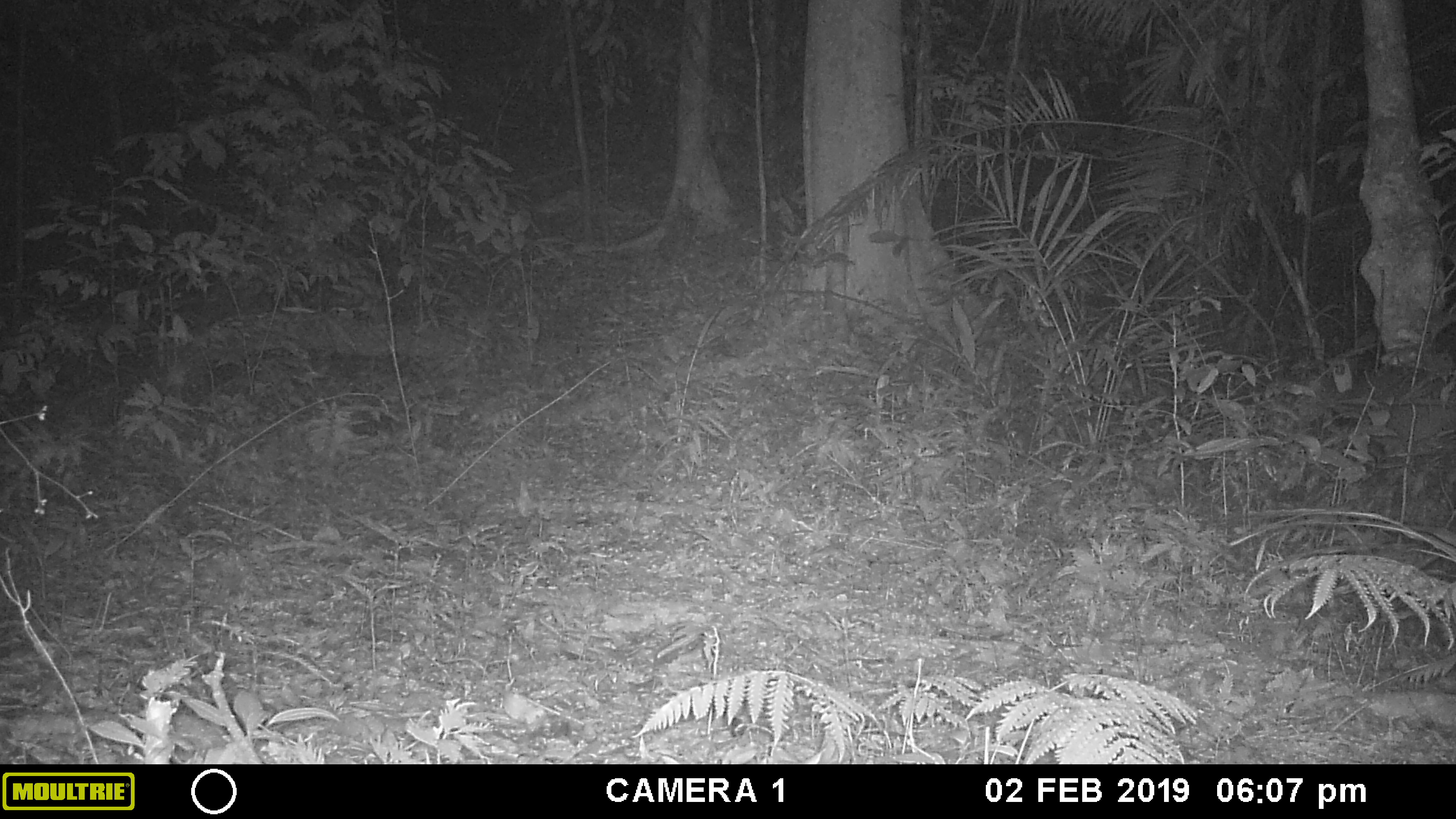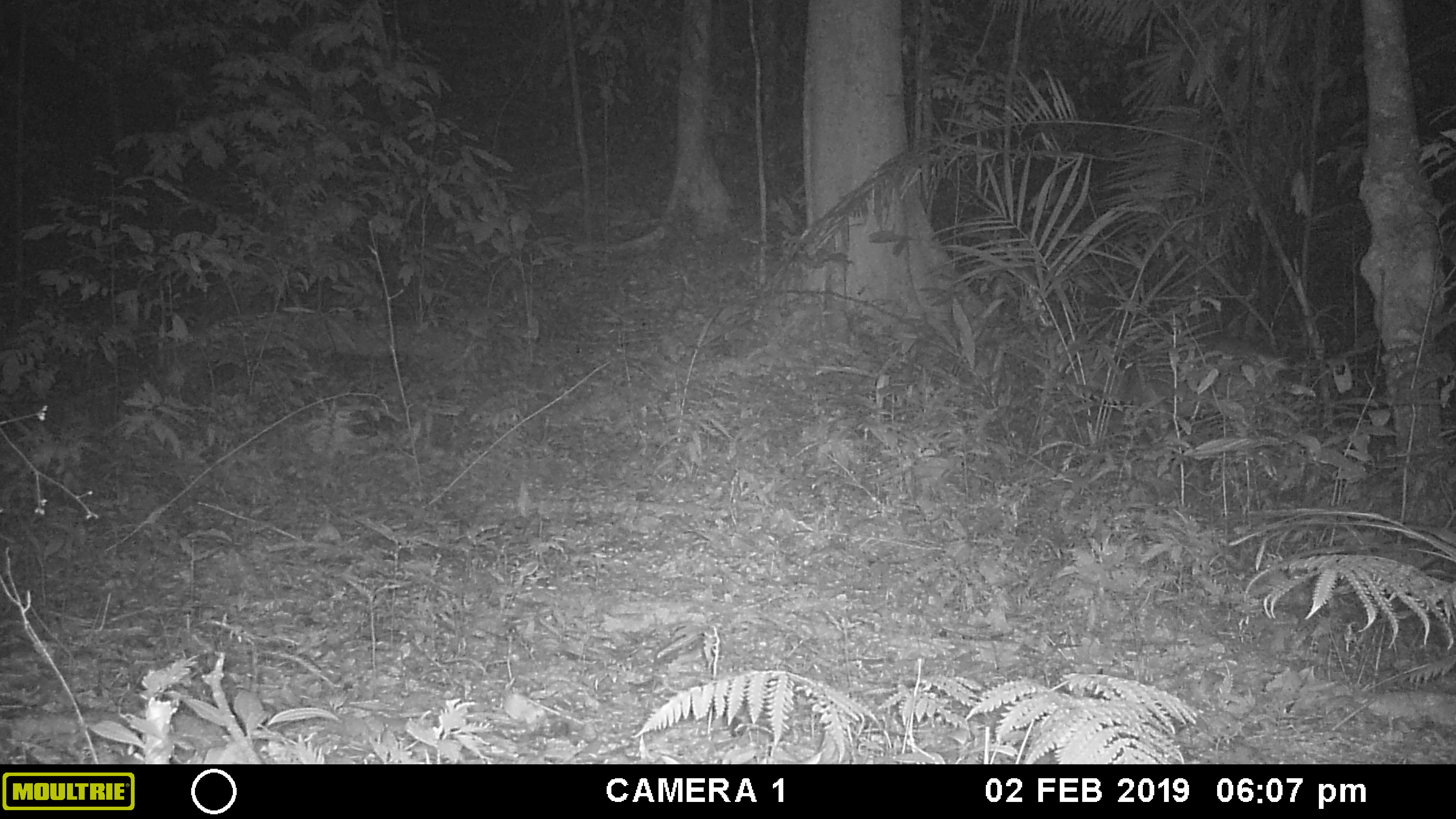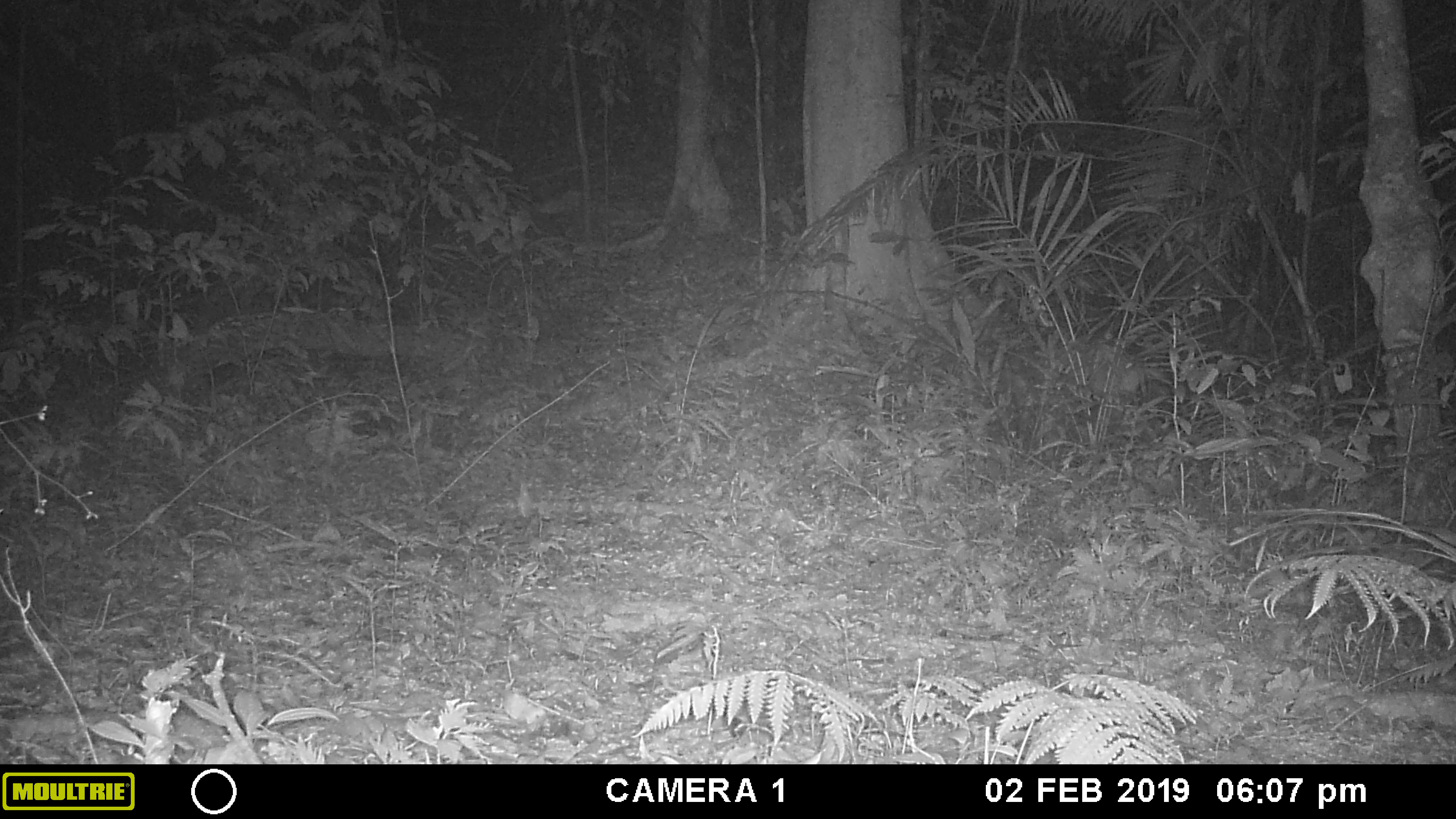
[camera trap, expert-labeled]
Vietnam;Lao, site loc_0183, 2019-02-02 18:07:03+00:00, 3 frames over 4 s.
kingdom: Animalia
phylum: Chordata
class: Mammalia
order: Artiodactyla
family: Cervidae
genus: Muntiacus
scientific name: Muntiacus vuquangensis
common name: large-antlered muntjac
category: large antlered muntjac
Large antlered muntjac (large-antlered muntjac) (Muntiacus vuquangensis). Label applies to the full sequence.